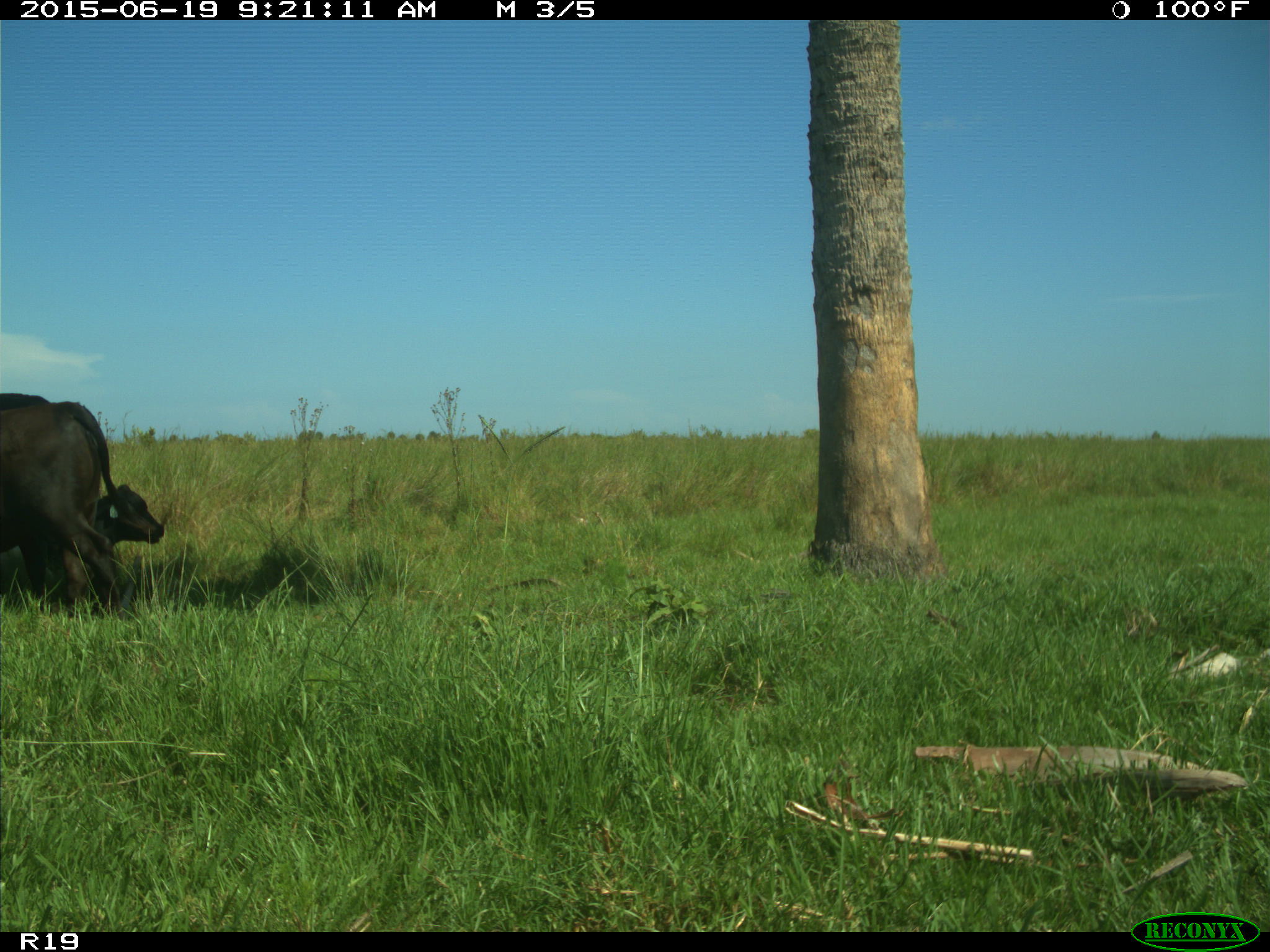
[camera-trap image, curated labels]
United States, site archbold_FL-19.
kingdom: Animalia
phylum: Chordata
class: Mammalia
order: Artiodactyla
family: Bovidae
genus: Bos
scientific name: Bos taurus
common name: domestic cow